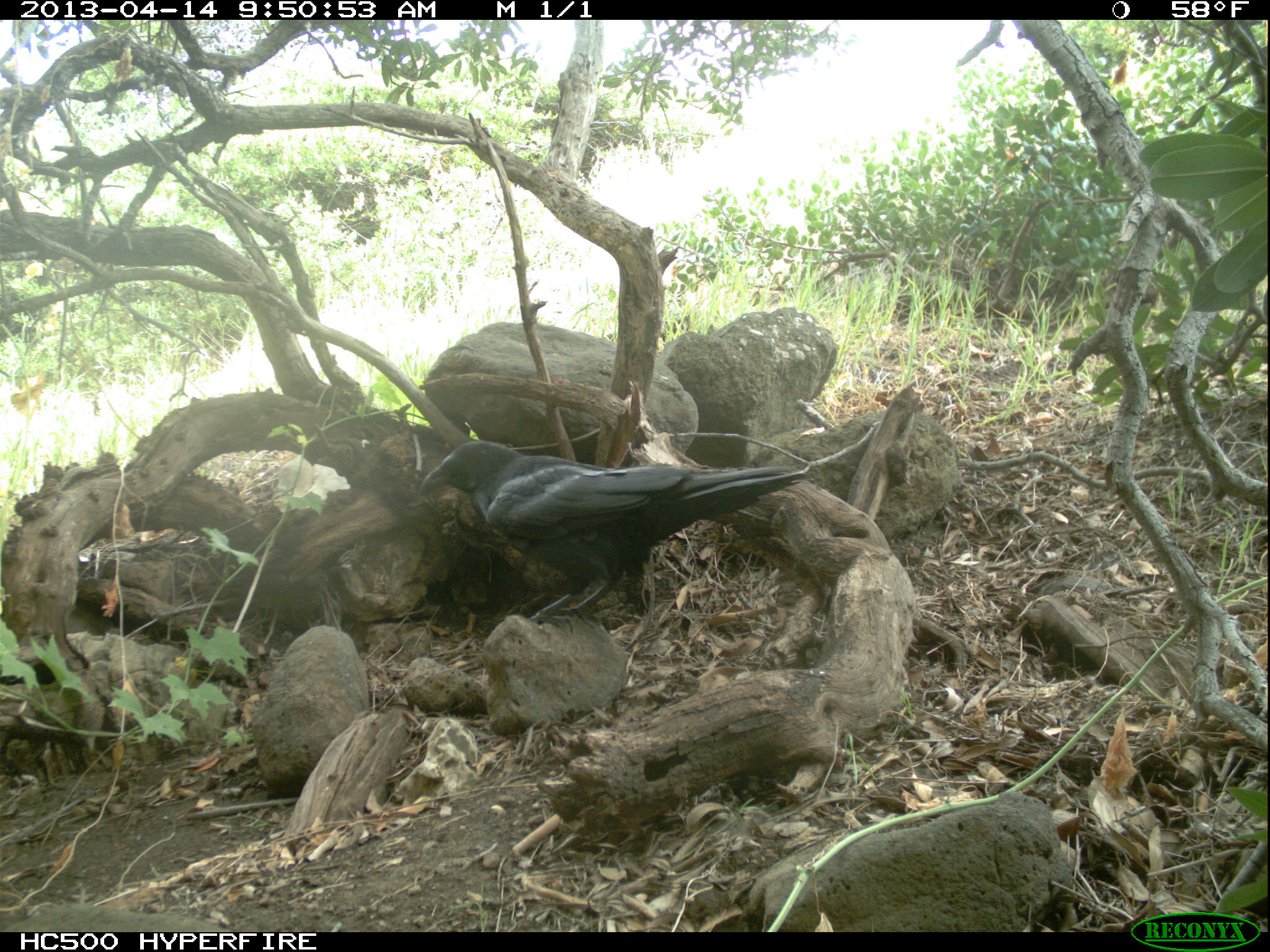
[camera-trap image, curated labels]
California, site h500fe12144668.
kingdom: Animalia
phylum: Chordata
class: Aves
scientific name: Aves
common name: bird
Bird (Aves).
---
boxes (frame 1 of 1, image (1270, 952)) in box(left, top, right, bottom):
bird: box(419, 440, 807, 635)